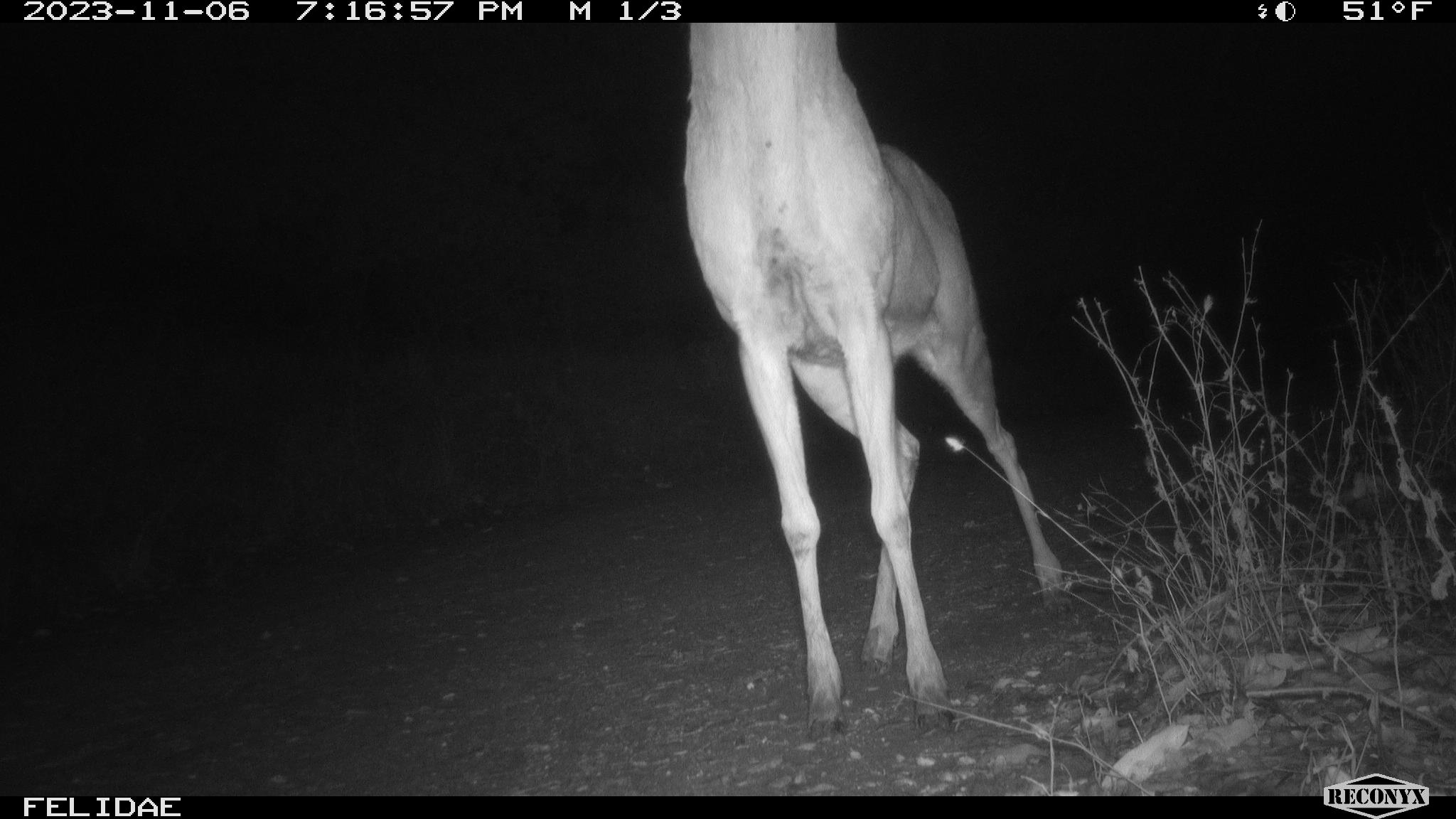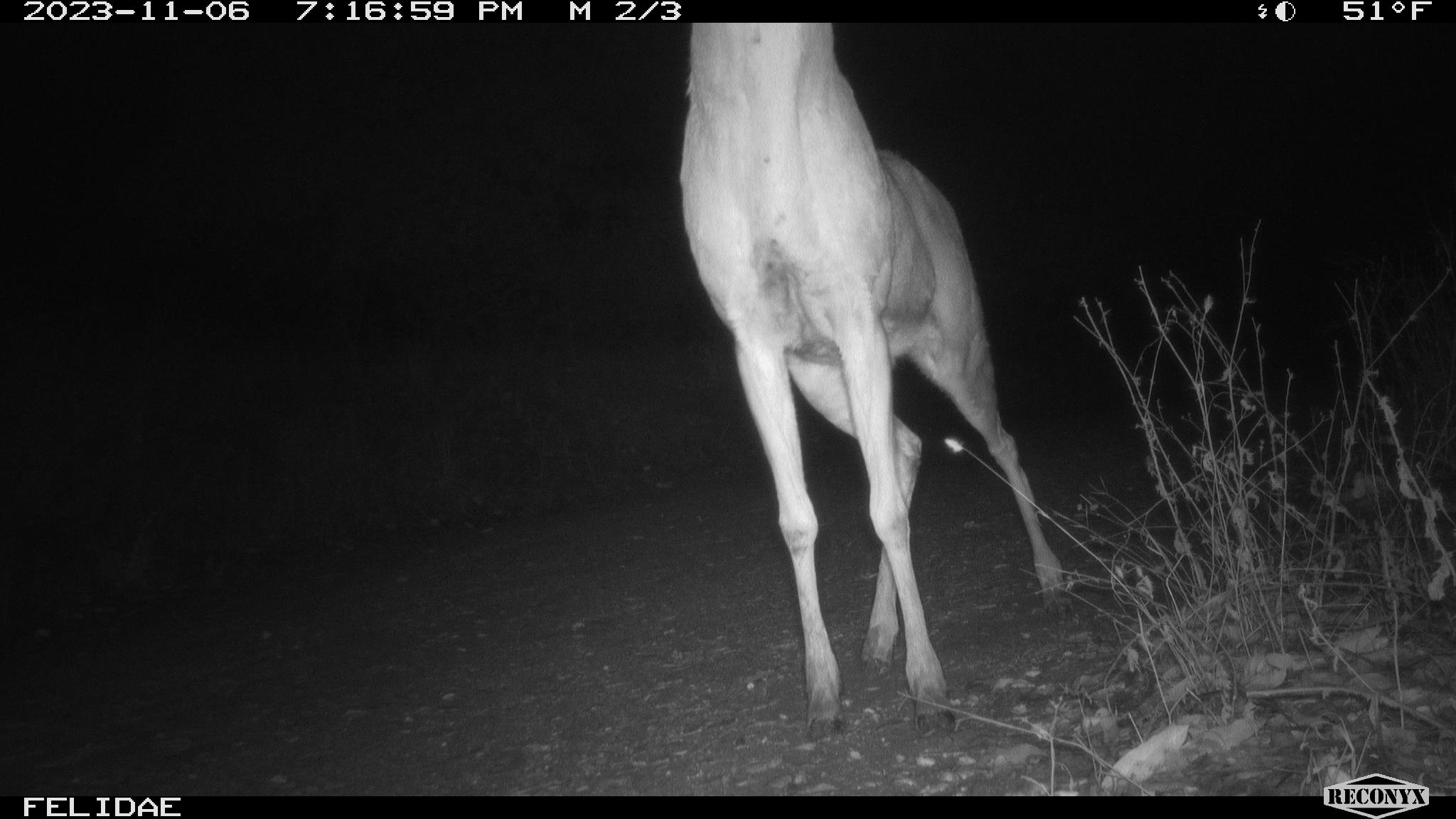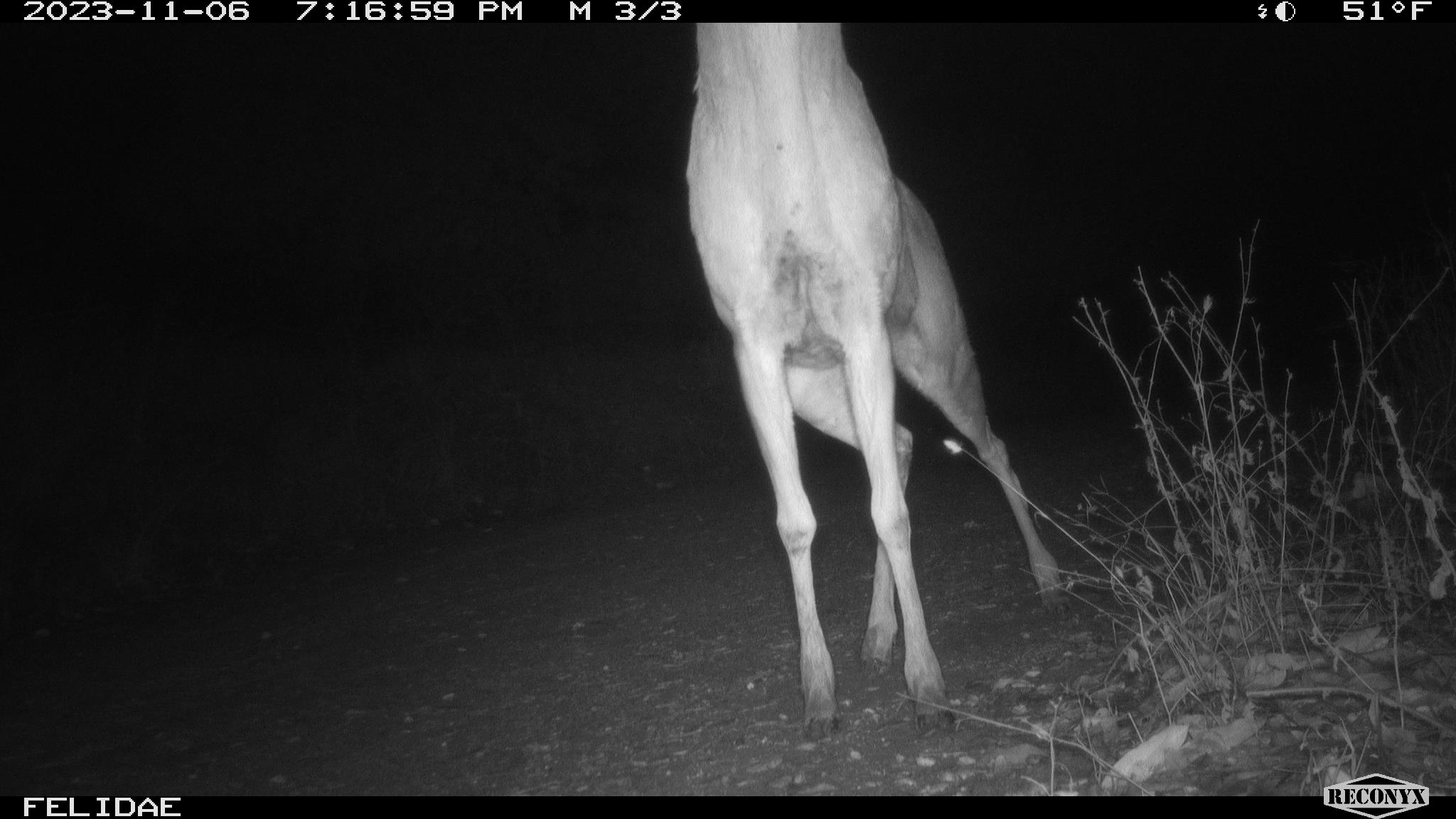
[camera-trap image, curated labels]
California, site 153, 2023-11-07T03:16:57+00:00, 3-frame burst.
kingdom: Animalia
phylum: Chordata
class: Mammalia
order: Artiodactyla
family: Cervidae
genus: Odocoileus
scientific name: Odocoileus hemionus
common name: mule deer